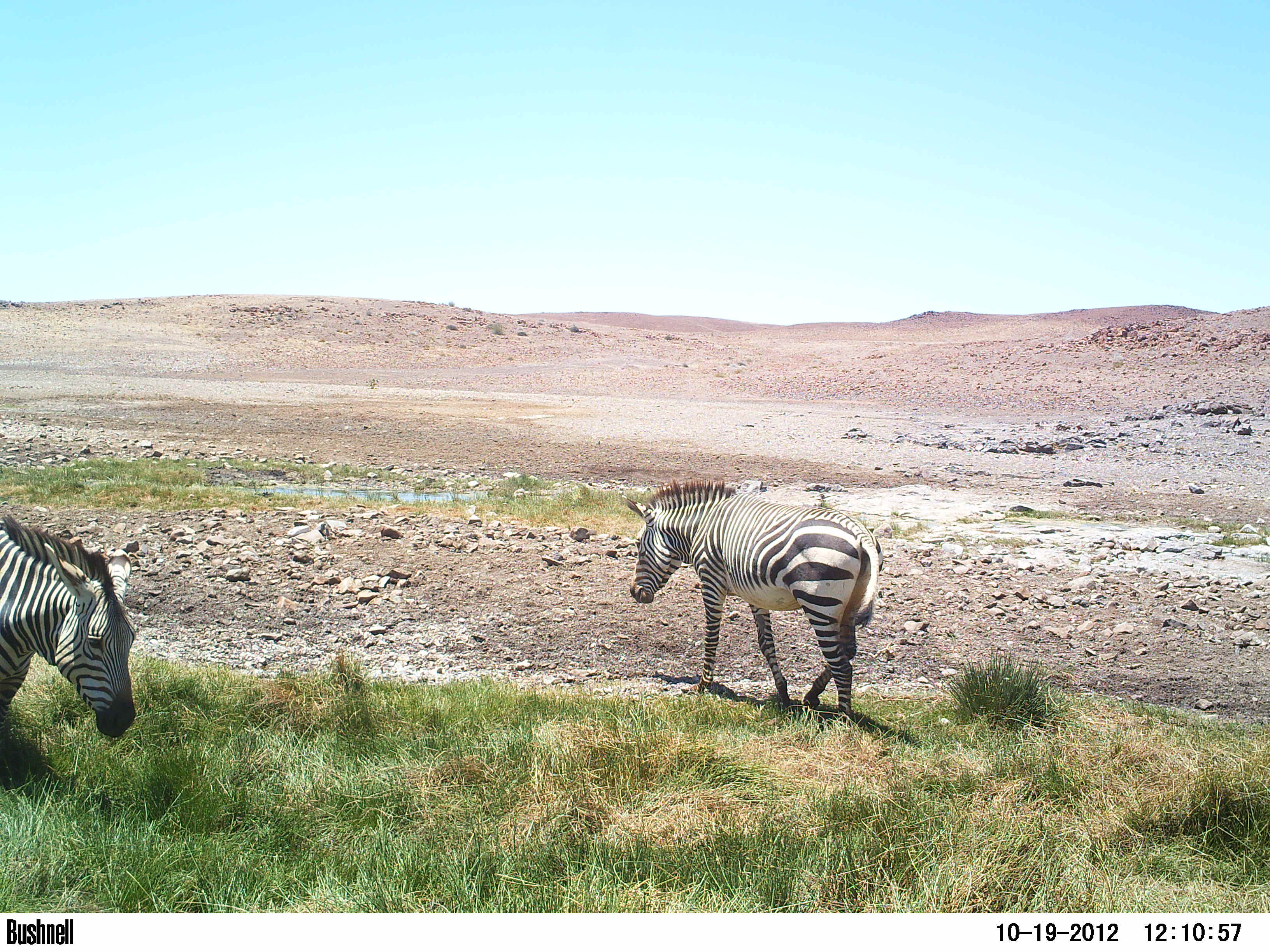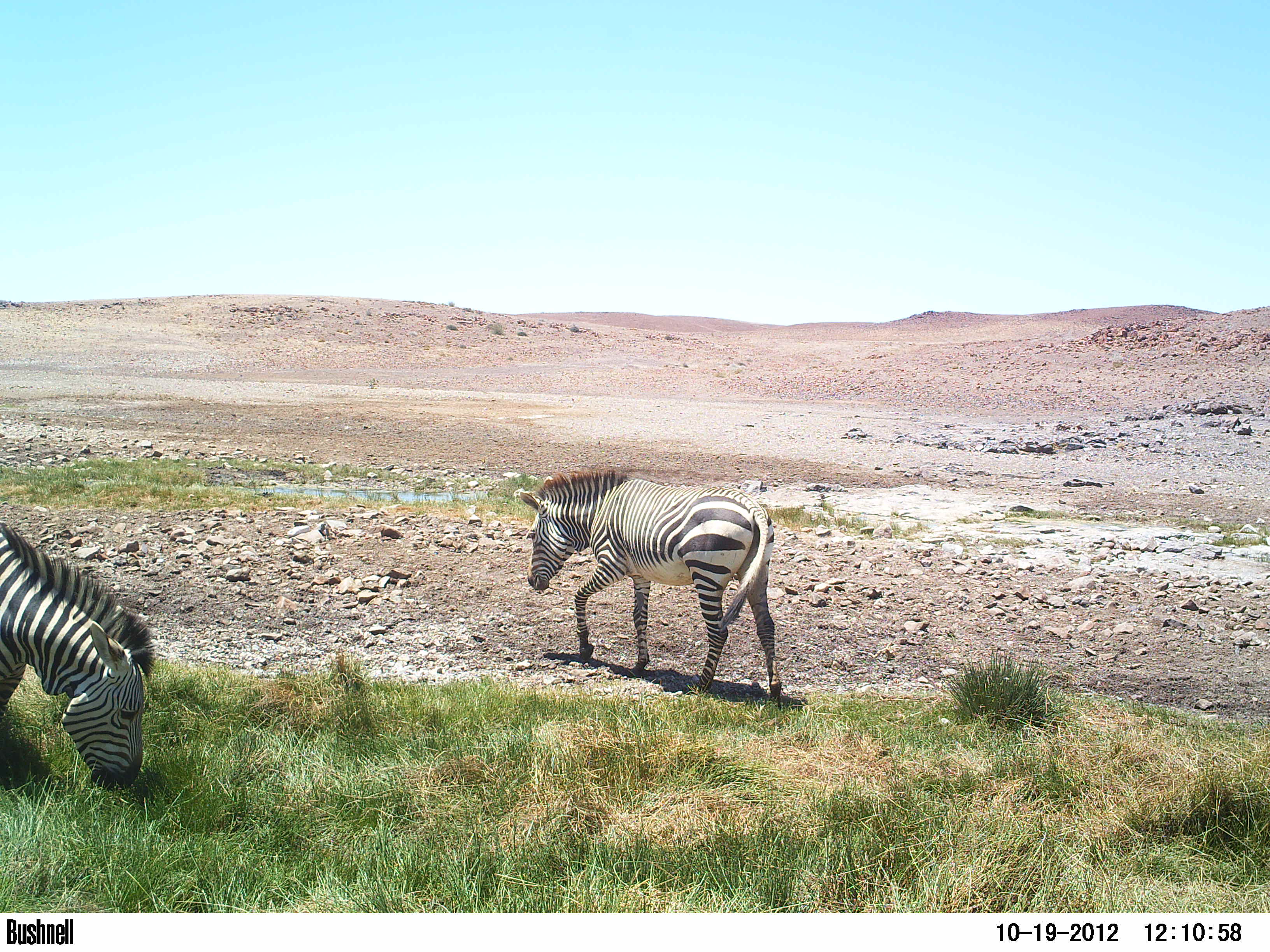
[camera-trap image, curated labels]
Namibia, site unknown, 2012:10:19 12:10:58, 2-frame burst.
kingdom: Animalia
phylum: Chordata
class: Mammalia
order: Perissodactyla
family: Equidae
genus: Equus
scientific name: Equus zebra hartmannae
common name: hartmann's mountain zebra